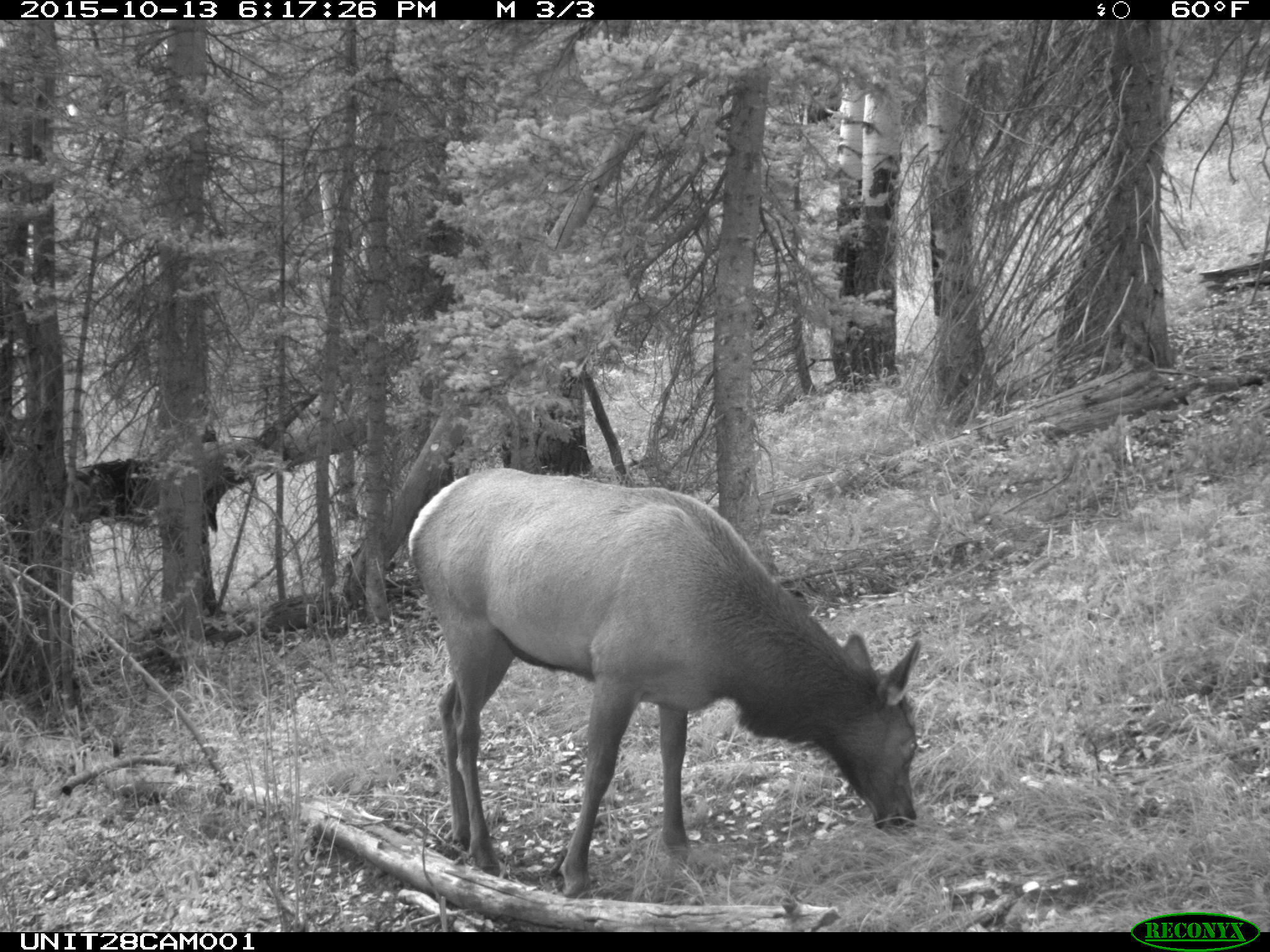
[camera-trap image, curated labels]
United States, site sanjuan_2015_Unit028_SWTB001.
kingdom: Animalia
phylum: Chordata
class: Mammalia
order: Artiodactyla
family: Cervidae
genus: Cervus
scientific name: Cervus elaphus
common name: red deer